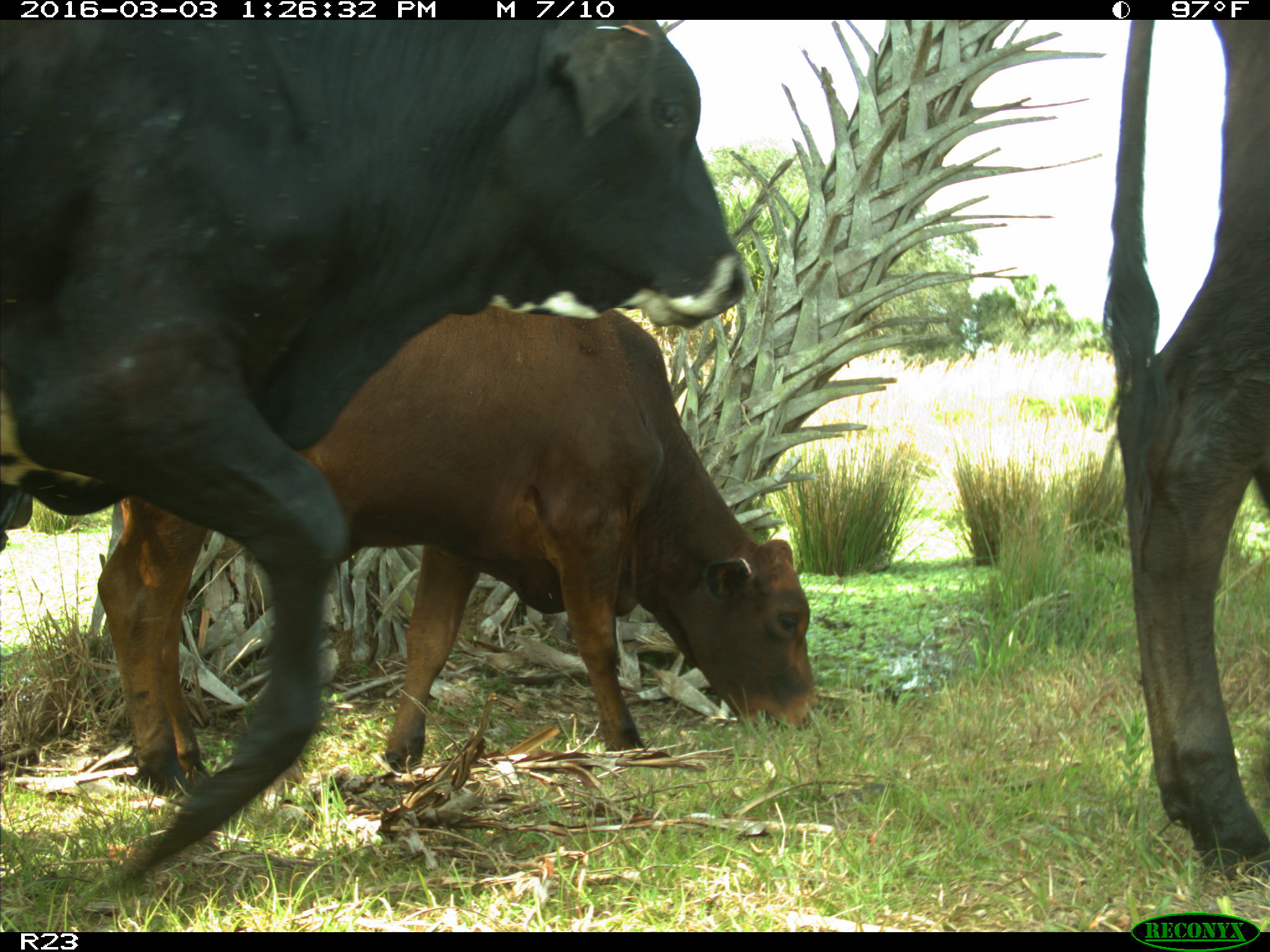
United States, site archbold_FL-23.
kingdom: Animalia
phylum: Chordata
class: Mammalia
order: Artiodactyla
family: Bovidae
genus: Bos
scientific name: Bos taurus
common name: domestic cow